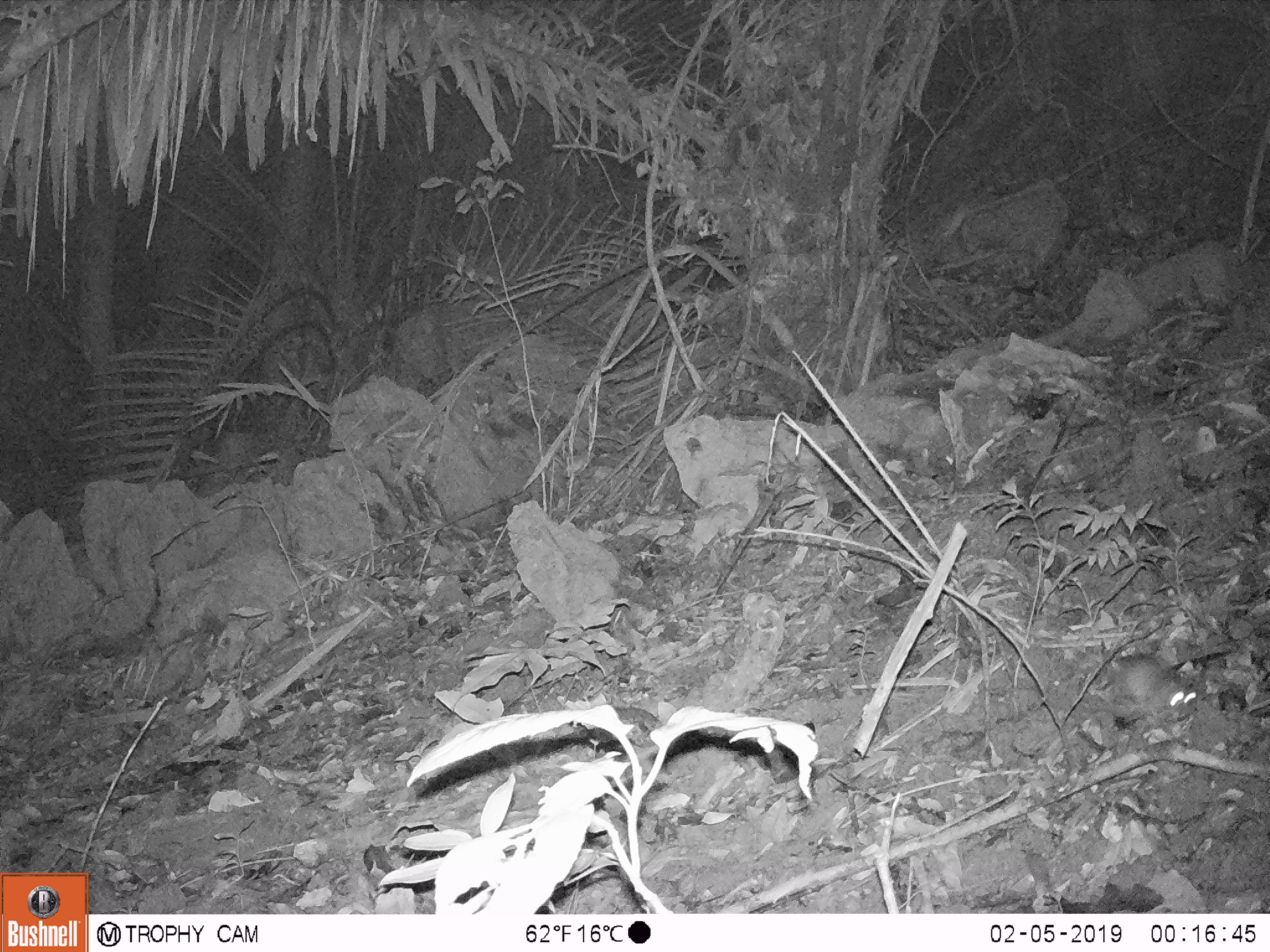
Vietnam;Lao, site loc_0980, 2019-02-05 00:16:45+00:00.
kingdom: Animalia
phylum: Chordata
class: Mammalia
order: Rodentia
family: Muridae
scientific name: Muridae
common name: old-world mice and rats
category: unidentified murid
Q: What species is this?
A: Unidentified murid (old-world mice and rats) (Muridae).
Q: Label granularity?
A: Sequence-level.